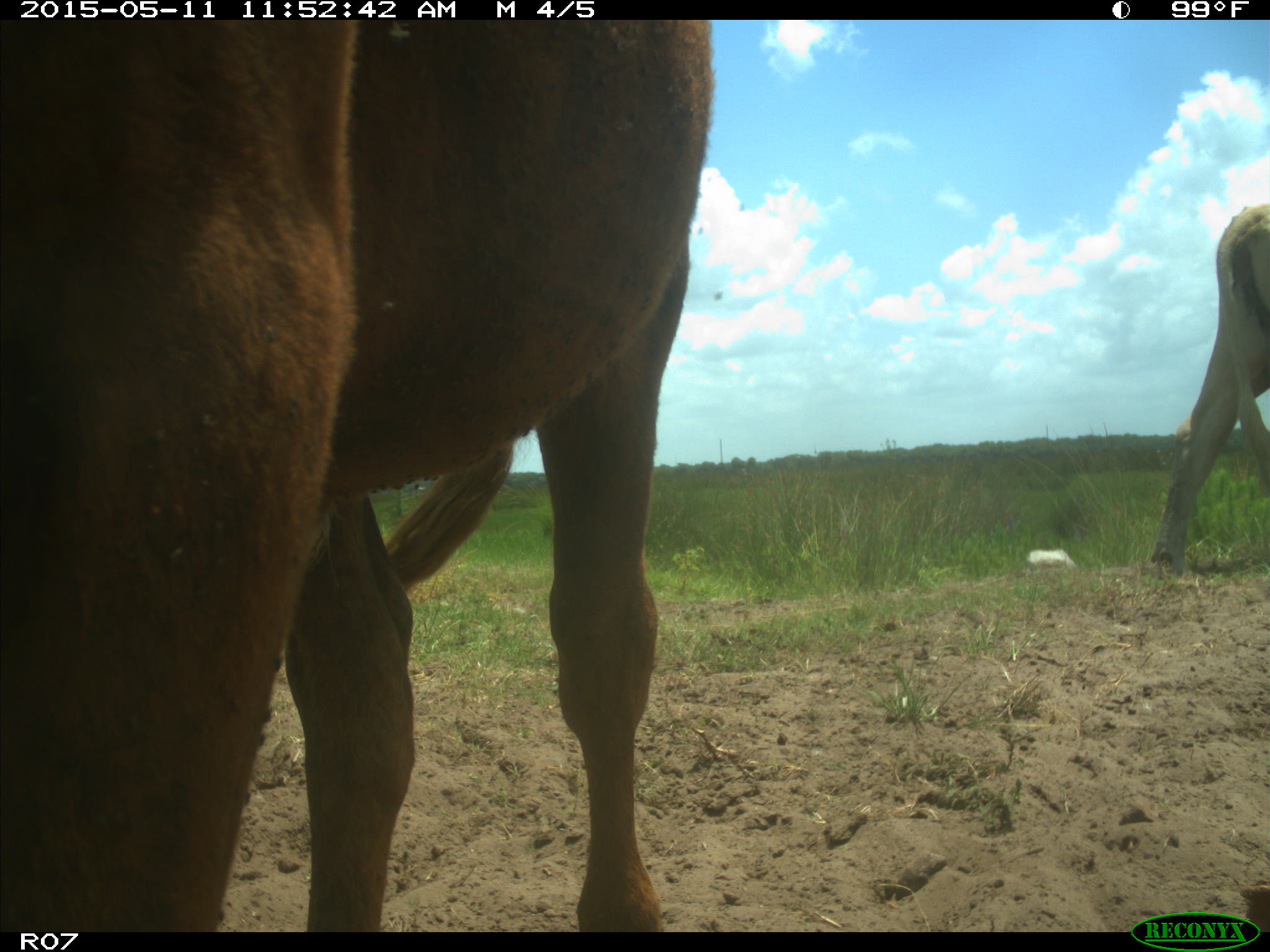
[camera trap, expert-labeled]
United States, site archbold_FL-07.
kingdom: Animalia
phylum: Chordata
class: Mammalia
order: Artiodactyla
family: Bovidae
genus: Bos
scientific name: Bos taurus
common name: domestic cow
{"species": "Bos taurus (domestic cow)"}